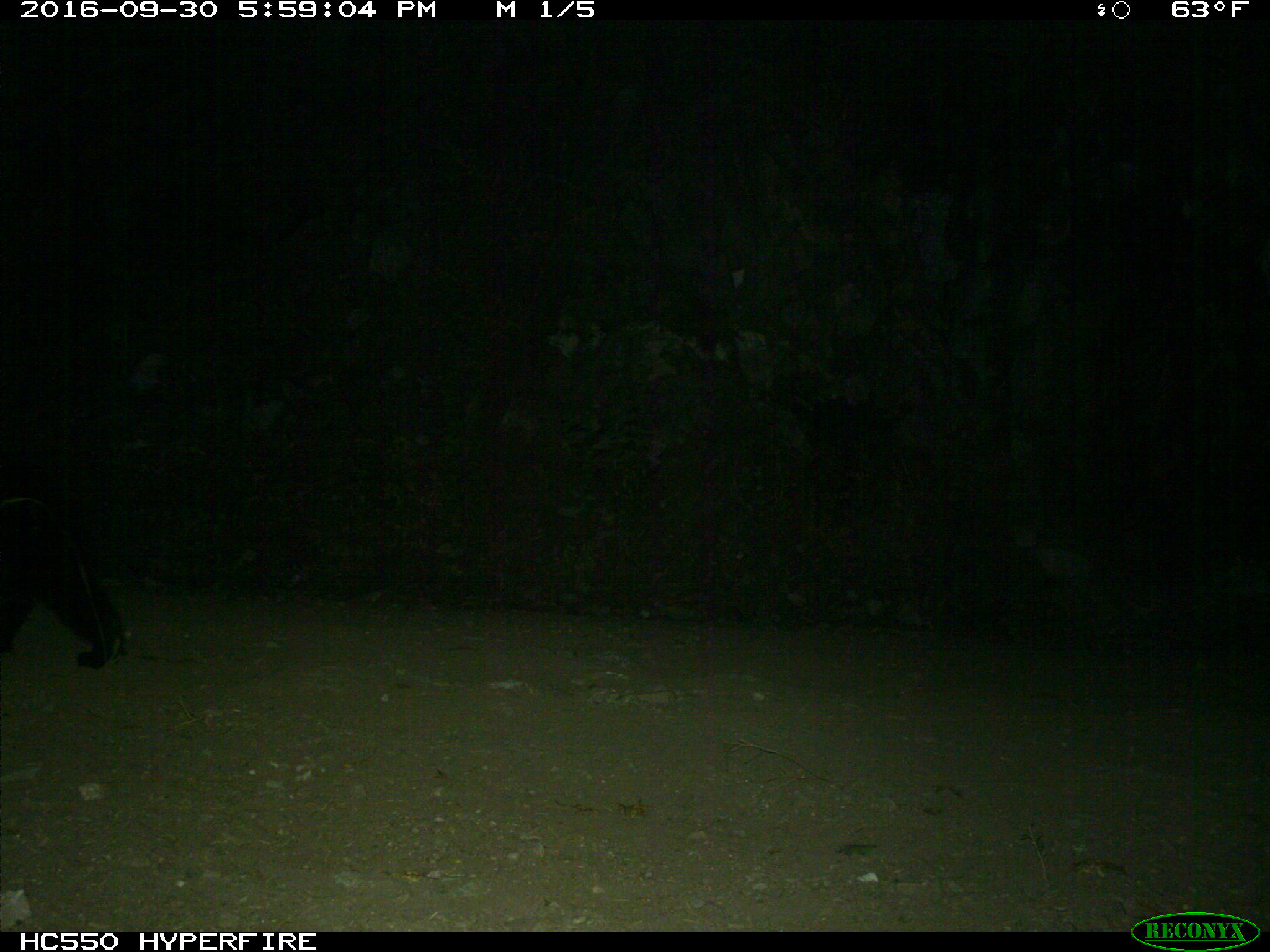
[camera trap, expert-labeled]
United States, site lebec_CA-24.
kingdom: Animalia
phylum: Chordata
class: Mammalia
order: Carnivora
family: Ursidae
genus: Ursus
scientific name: Ursus americanus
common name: american black bear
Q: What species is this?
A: Ursus americanus (american black bear).